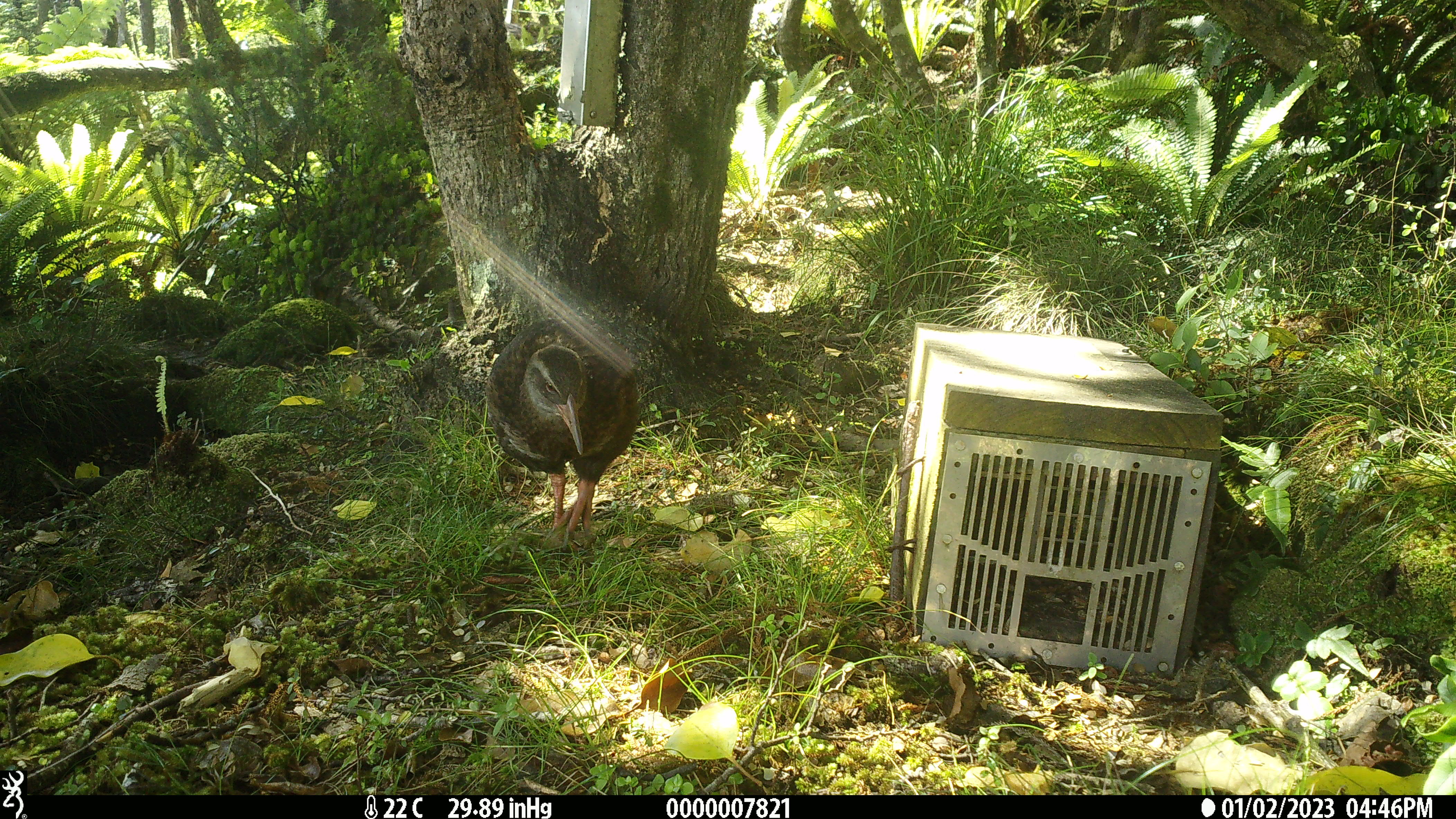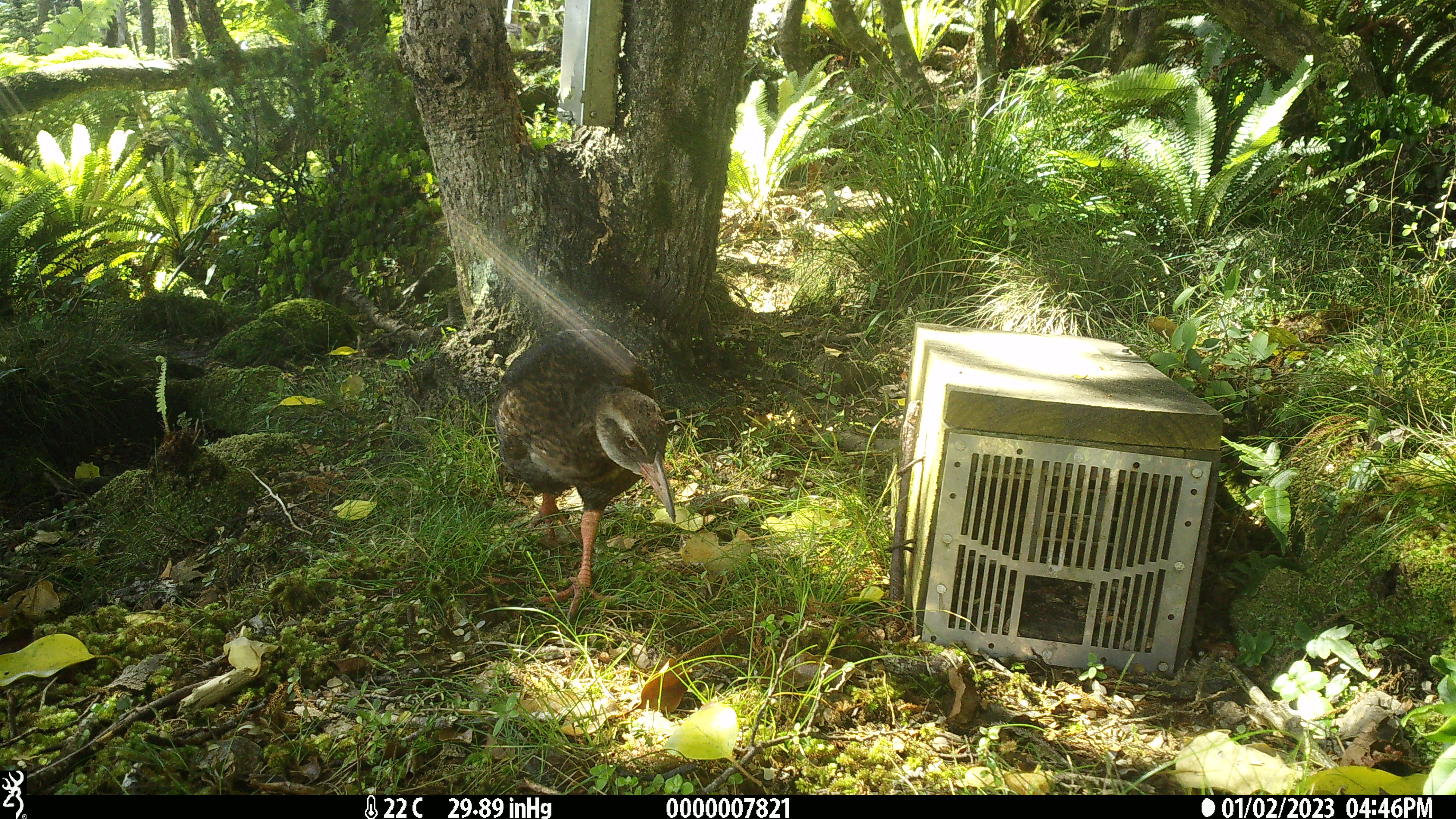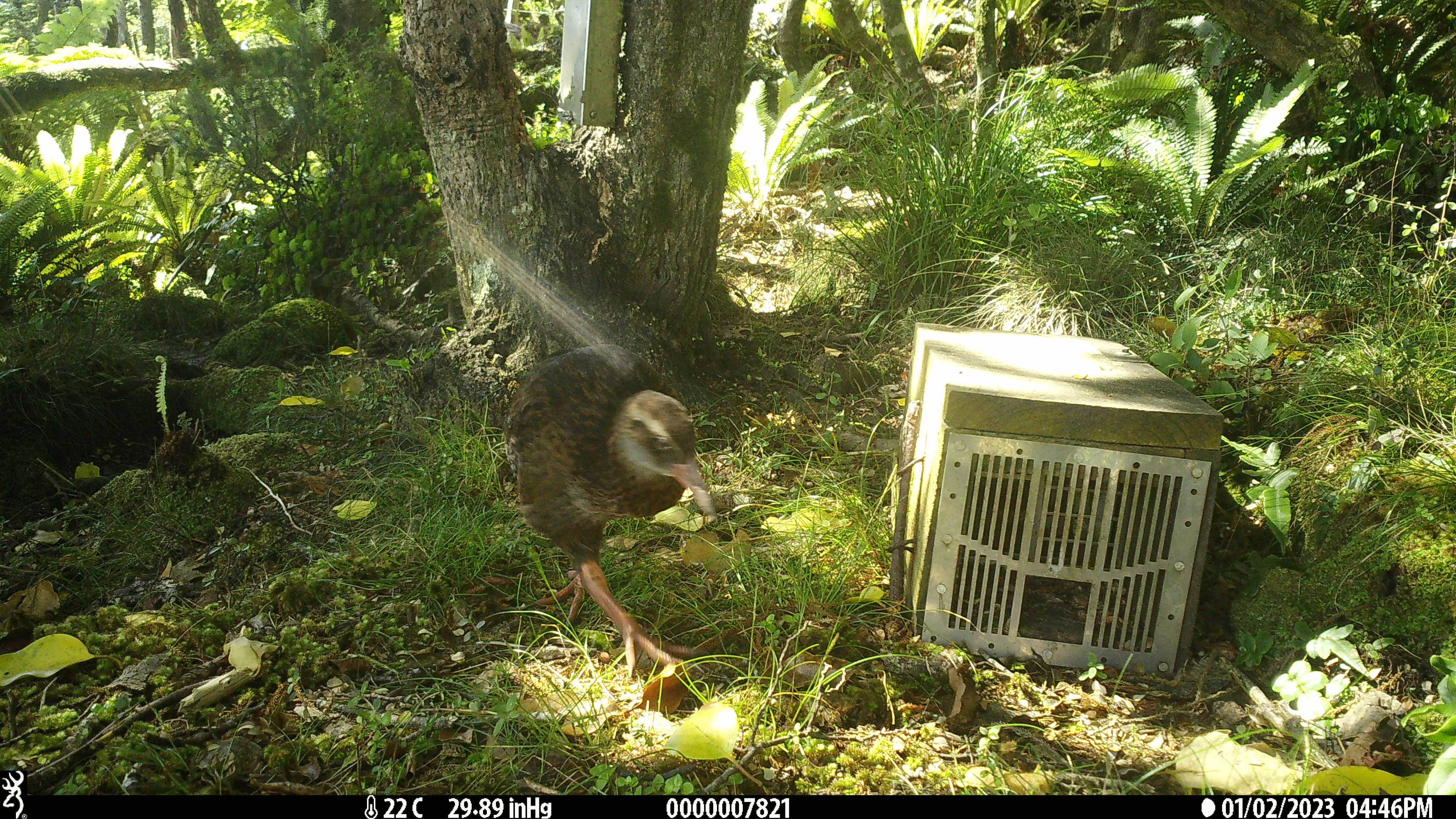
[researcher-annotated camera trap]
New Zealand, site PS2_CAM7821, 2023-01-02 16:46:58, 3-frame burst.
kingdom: Animalia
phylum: Chordata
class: Aves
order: Gruiformes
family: Rallidae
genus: Gallirallus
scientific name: Gallirallus australis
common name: weka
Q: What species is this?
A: Weka (Gallirallus australis).